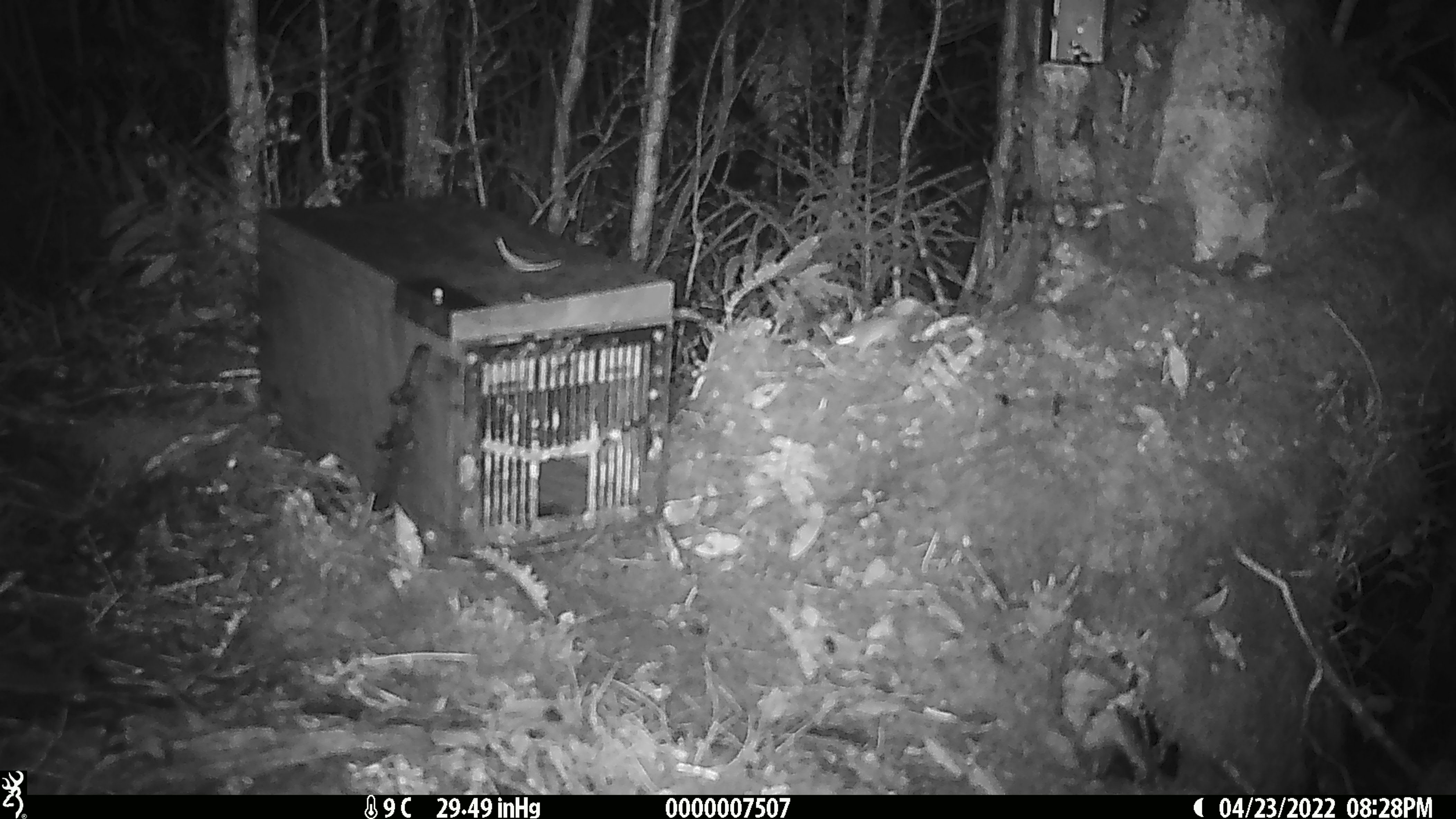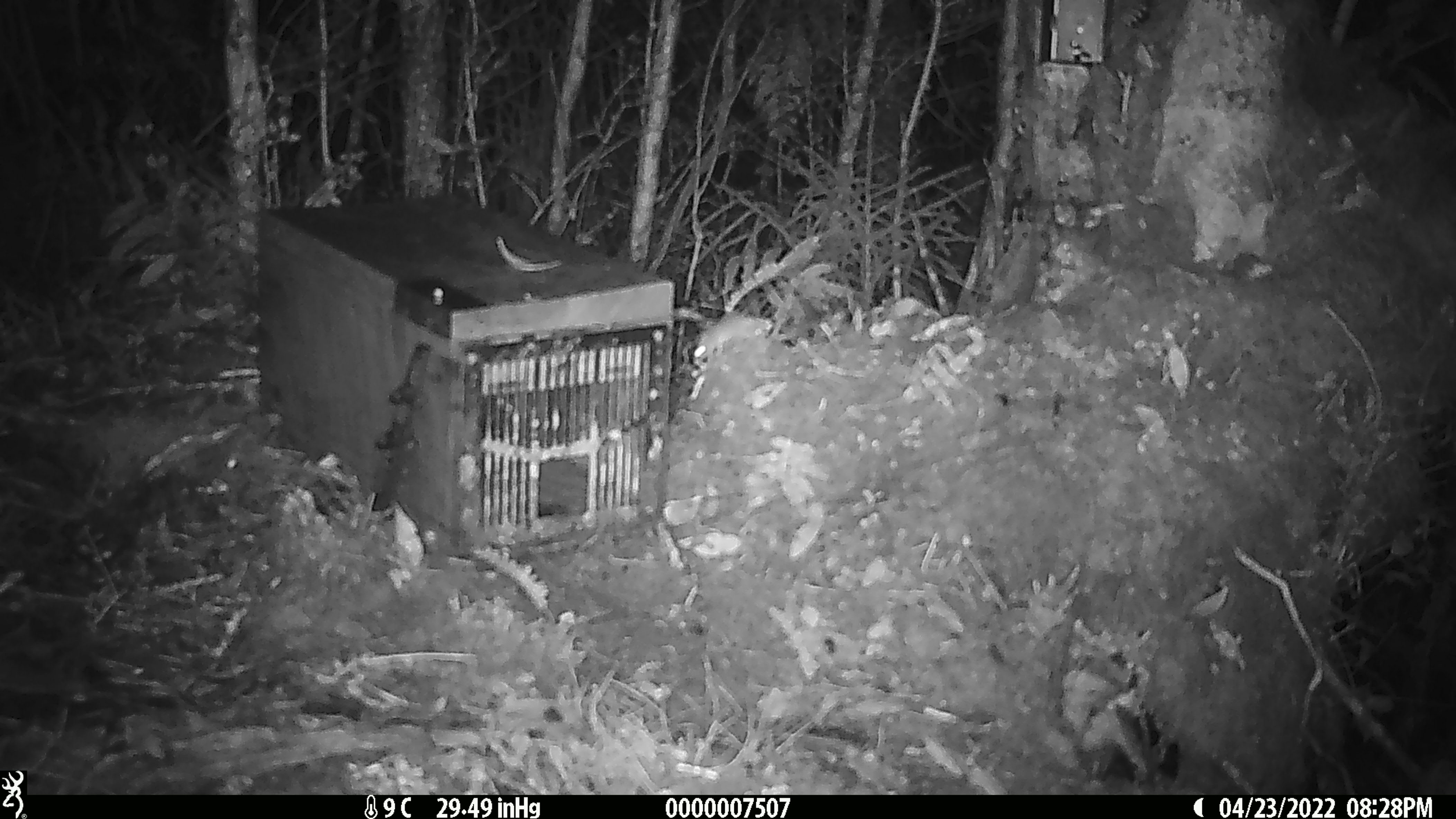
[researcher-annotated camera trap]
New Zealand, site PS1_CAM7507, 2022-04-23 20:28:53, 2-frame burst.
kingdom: Animalia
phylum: Chordata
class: Mammalia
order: Rodentia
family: Muridae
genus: Mus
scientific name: Mus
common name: mouse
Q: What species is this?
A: Mouse (Mus).